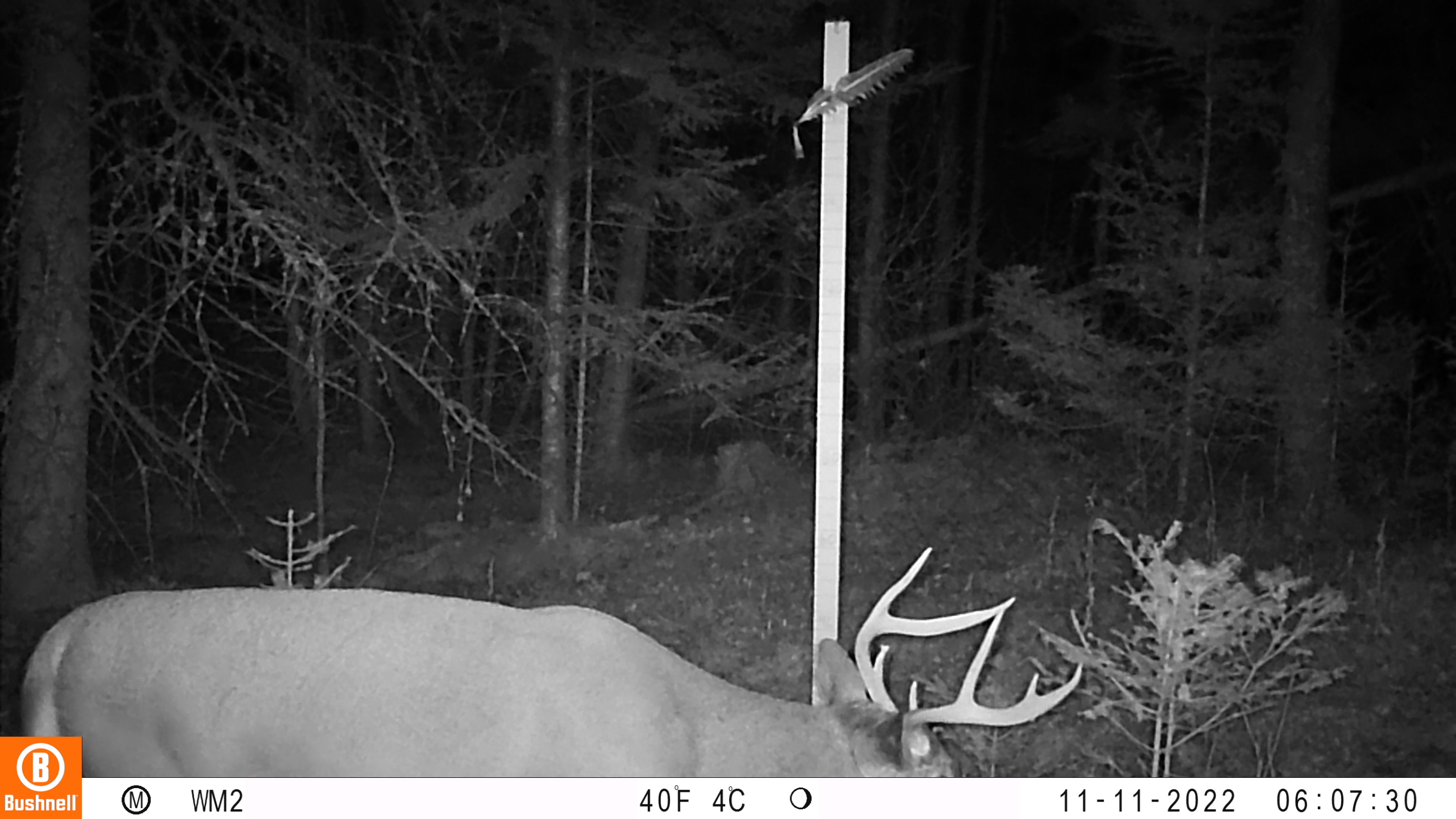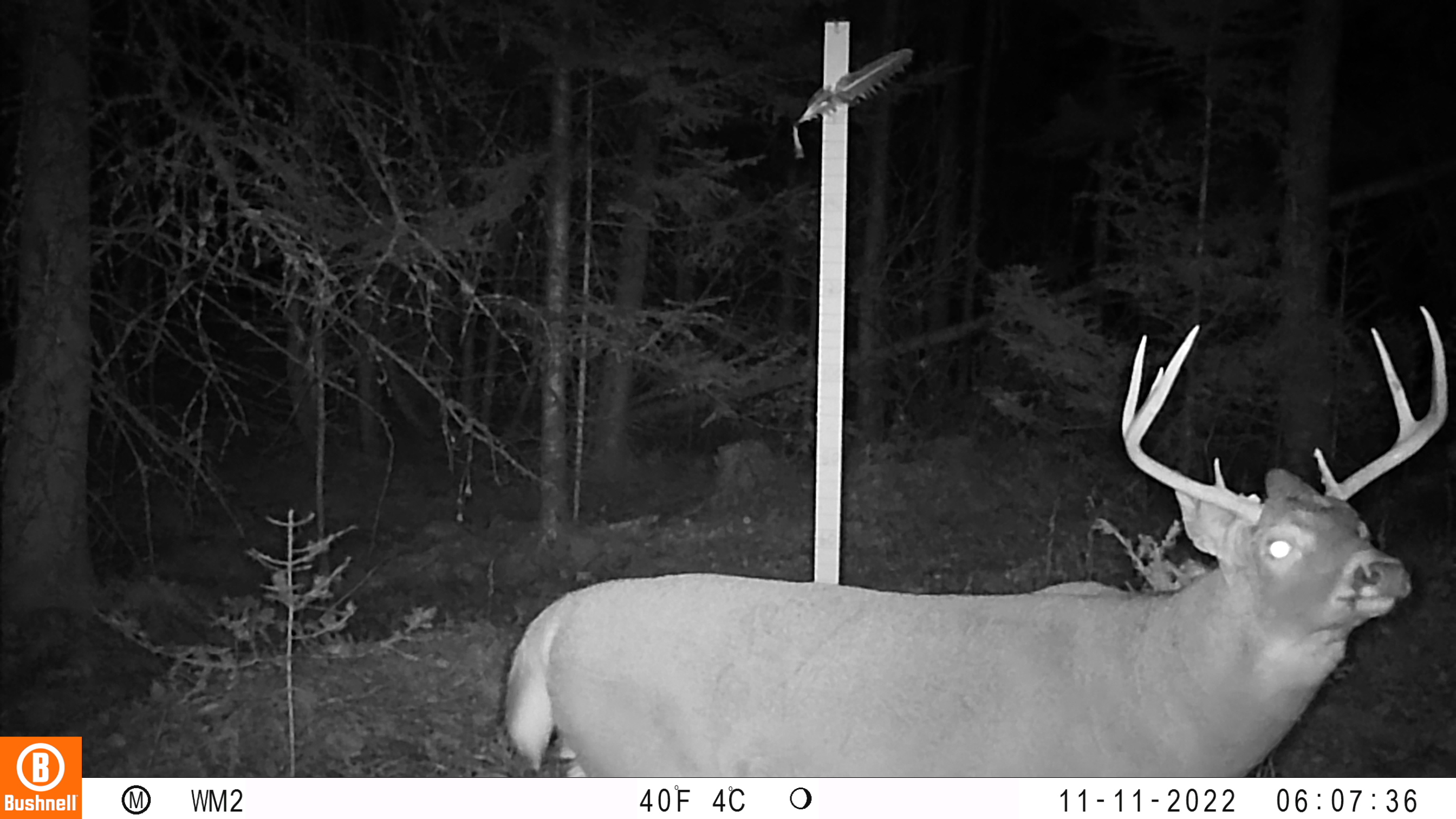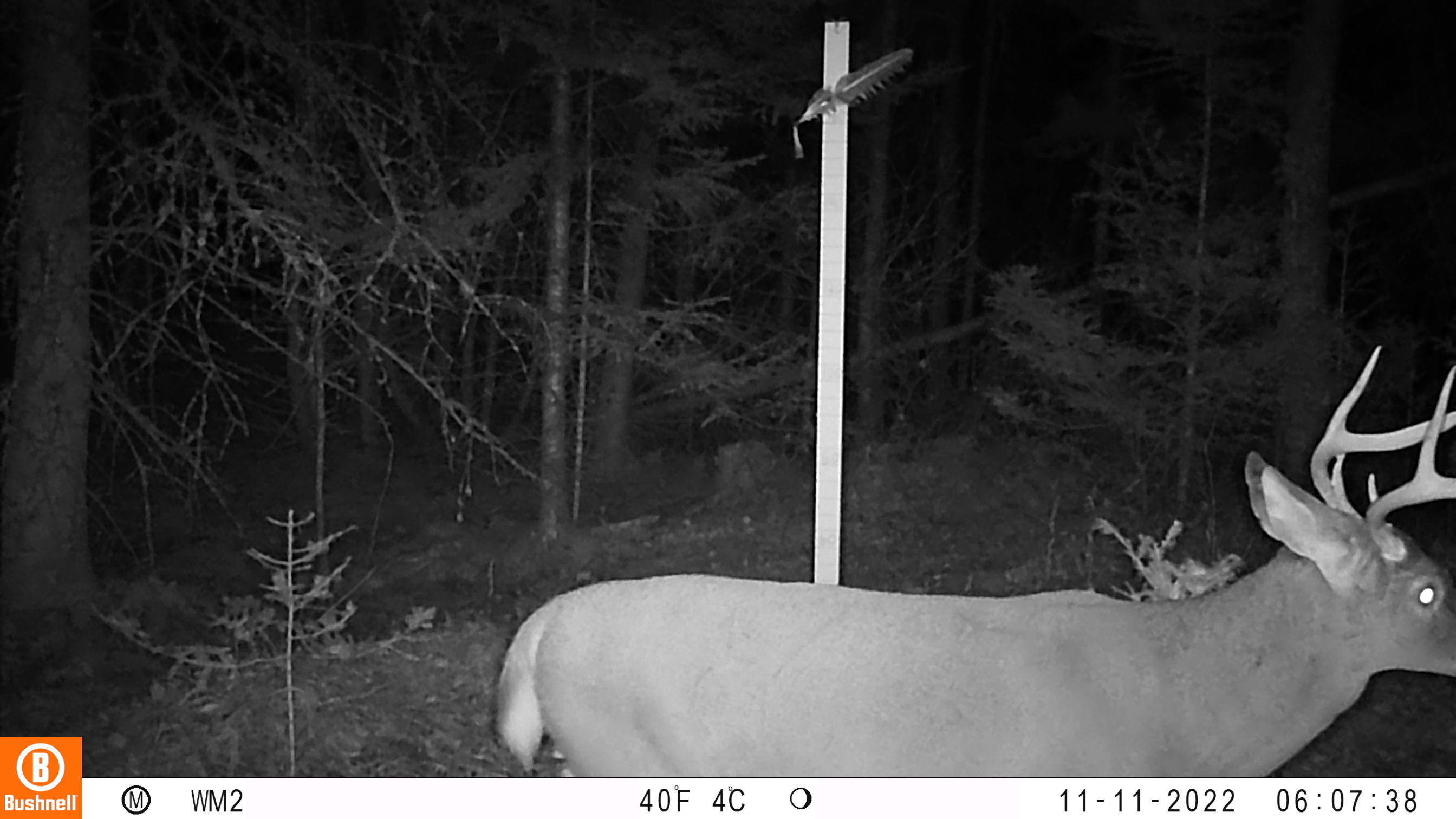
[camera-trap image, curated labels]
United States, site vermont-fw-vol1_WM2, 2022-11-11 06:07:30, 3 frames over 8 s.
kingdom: Animalia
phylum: Chordata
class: Mammalia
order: Artiodactyla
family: Cervidae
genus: Odocoileus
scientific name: Odocoileus virginianus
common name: white-tailed deer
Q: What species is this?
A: White-tailed deer (Odocoileus virginianus).